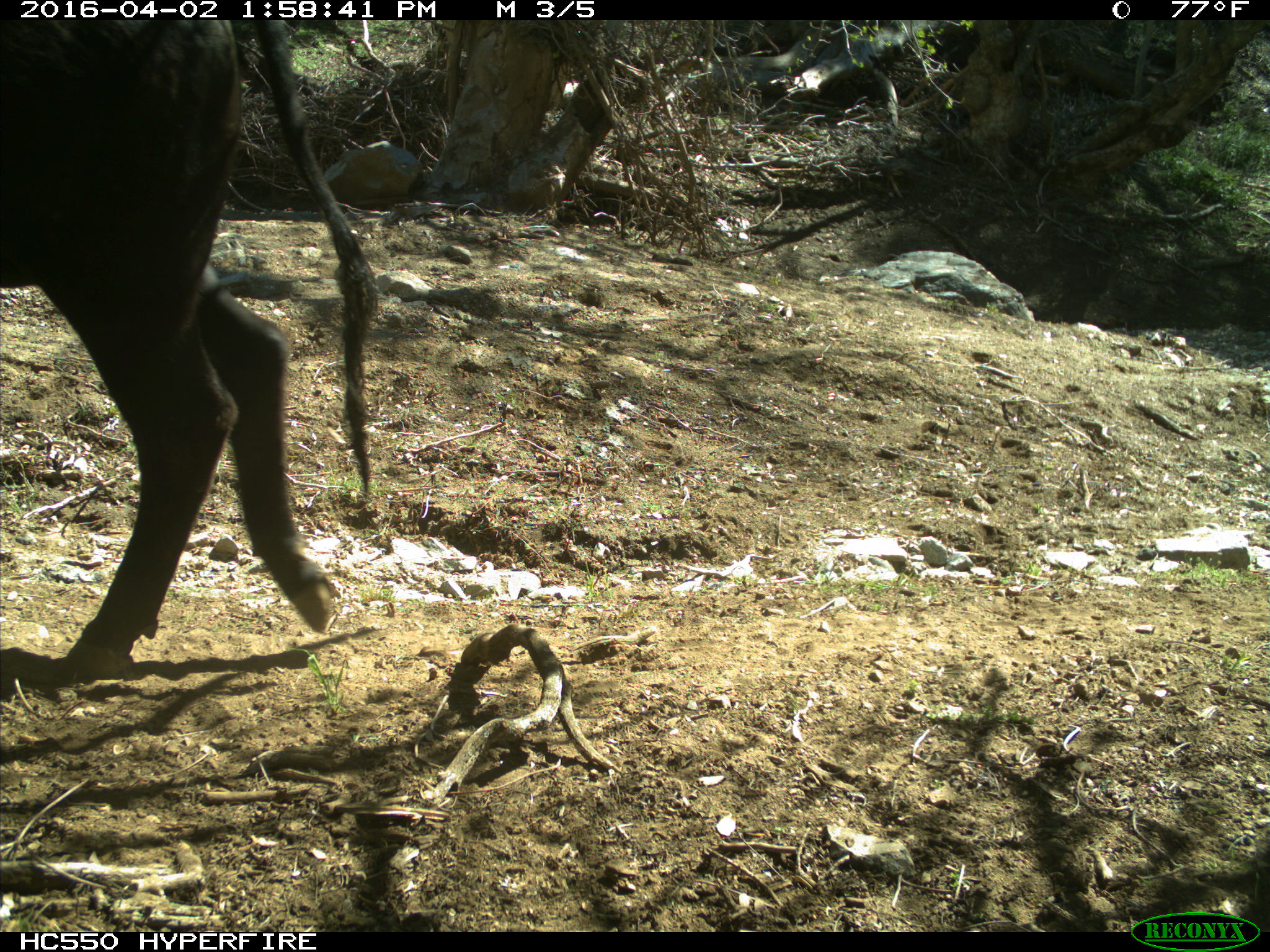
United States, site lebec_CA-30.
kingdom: Animalia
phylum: Chordata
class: Mammalia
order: Artiodactyla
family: Bovidae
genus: Bos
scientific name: Bos taurus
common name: domestic cow